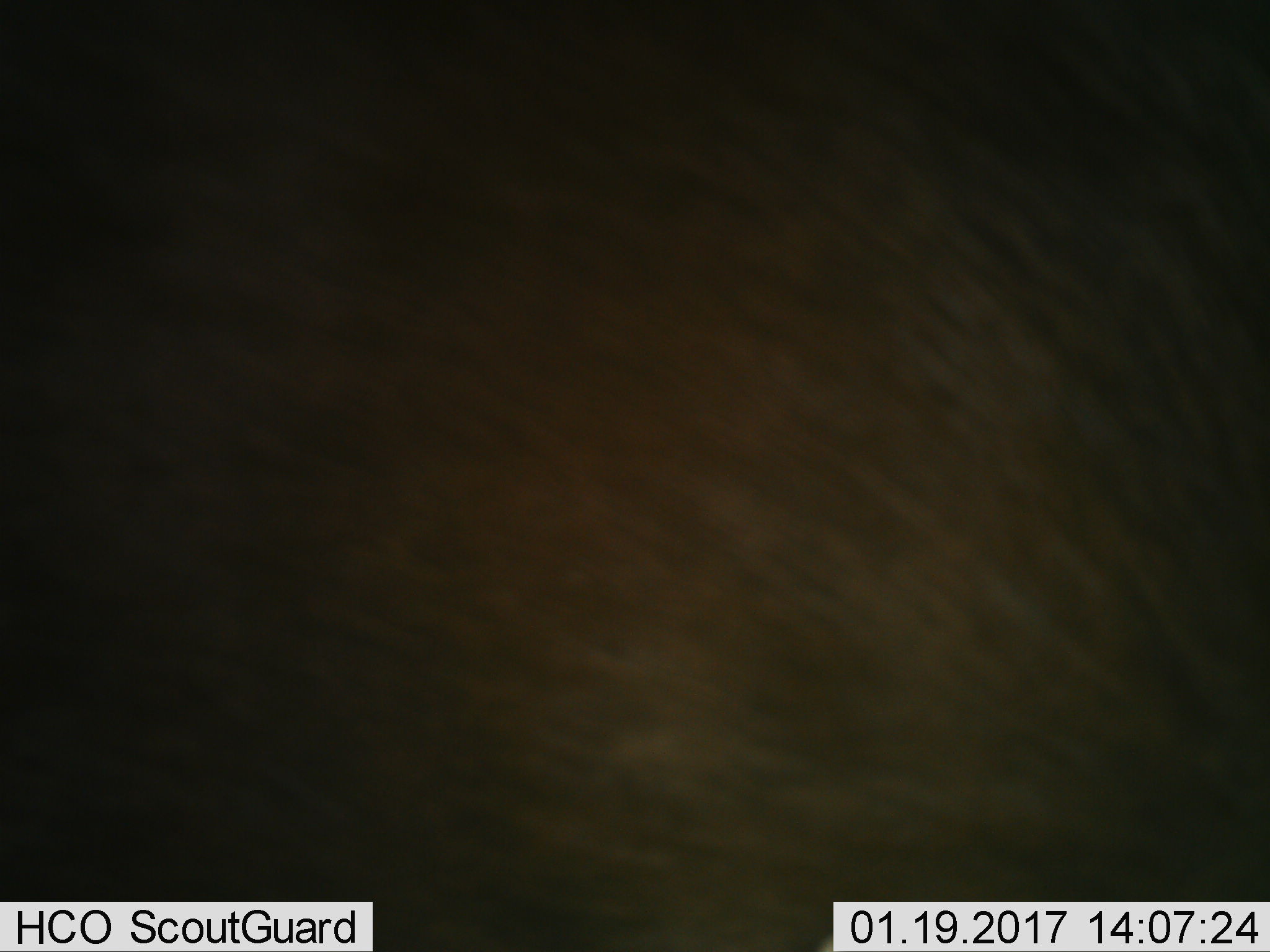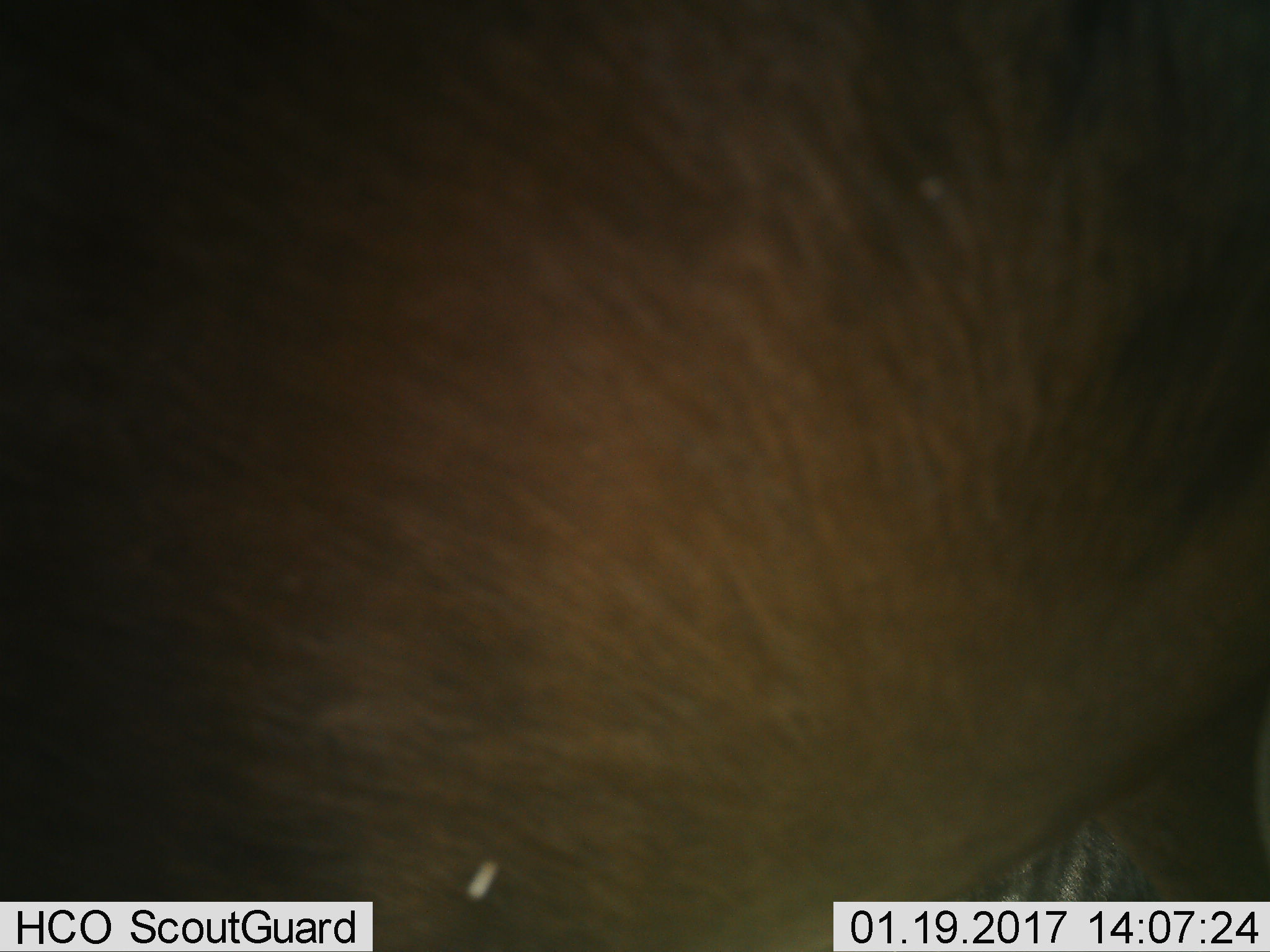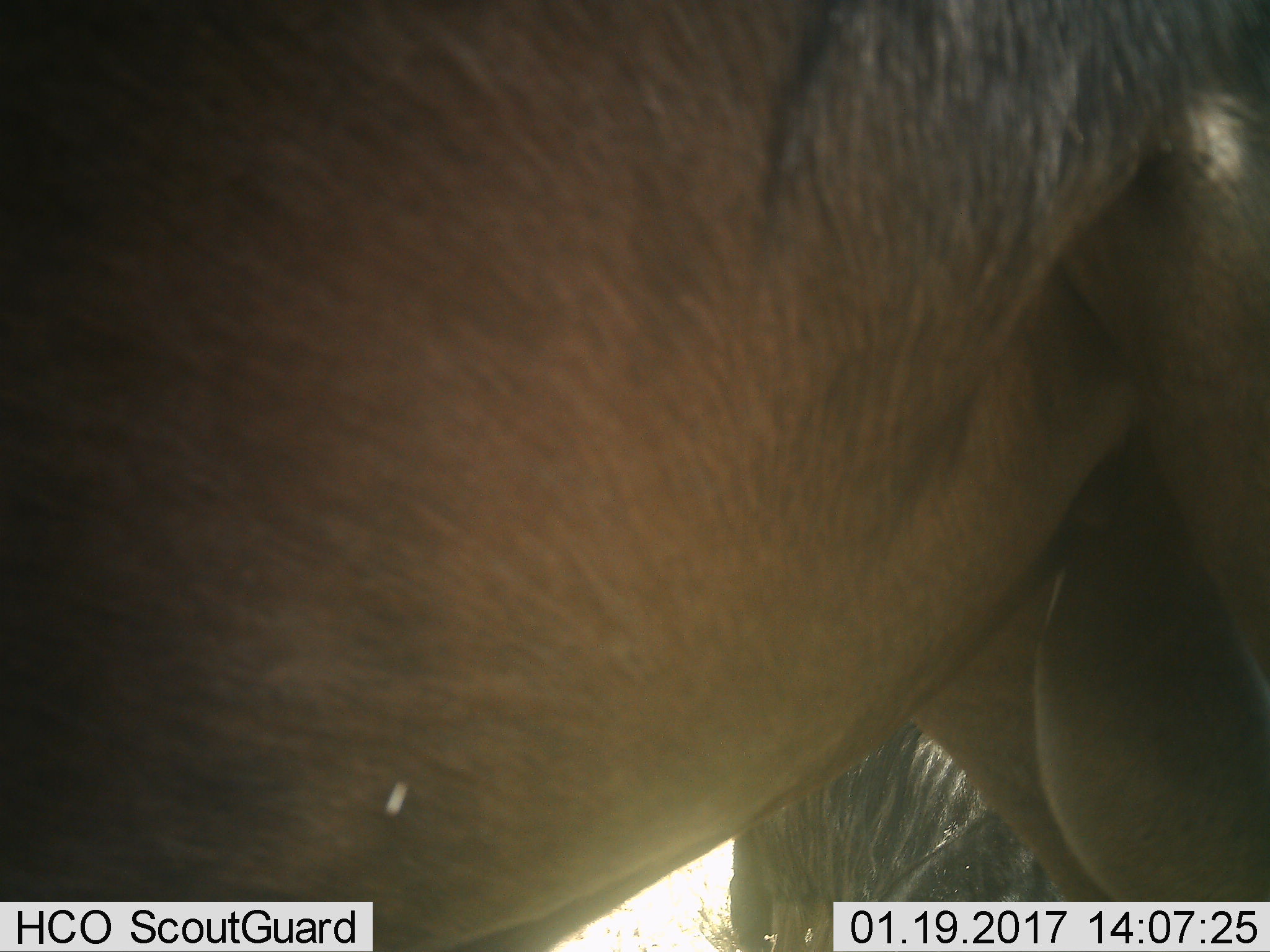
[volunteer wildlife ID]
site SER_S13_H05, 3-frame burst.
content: unidentified animal